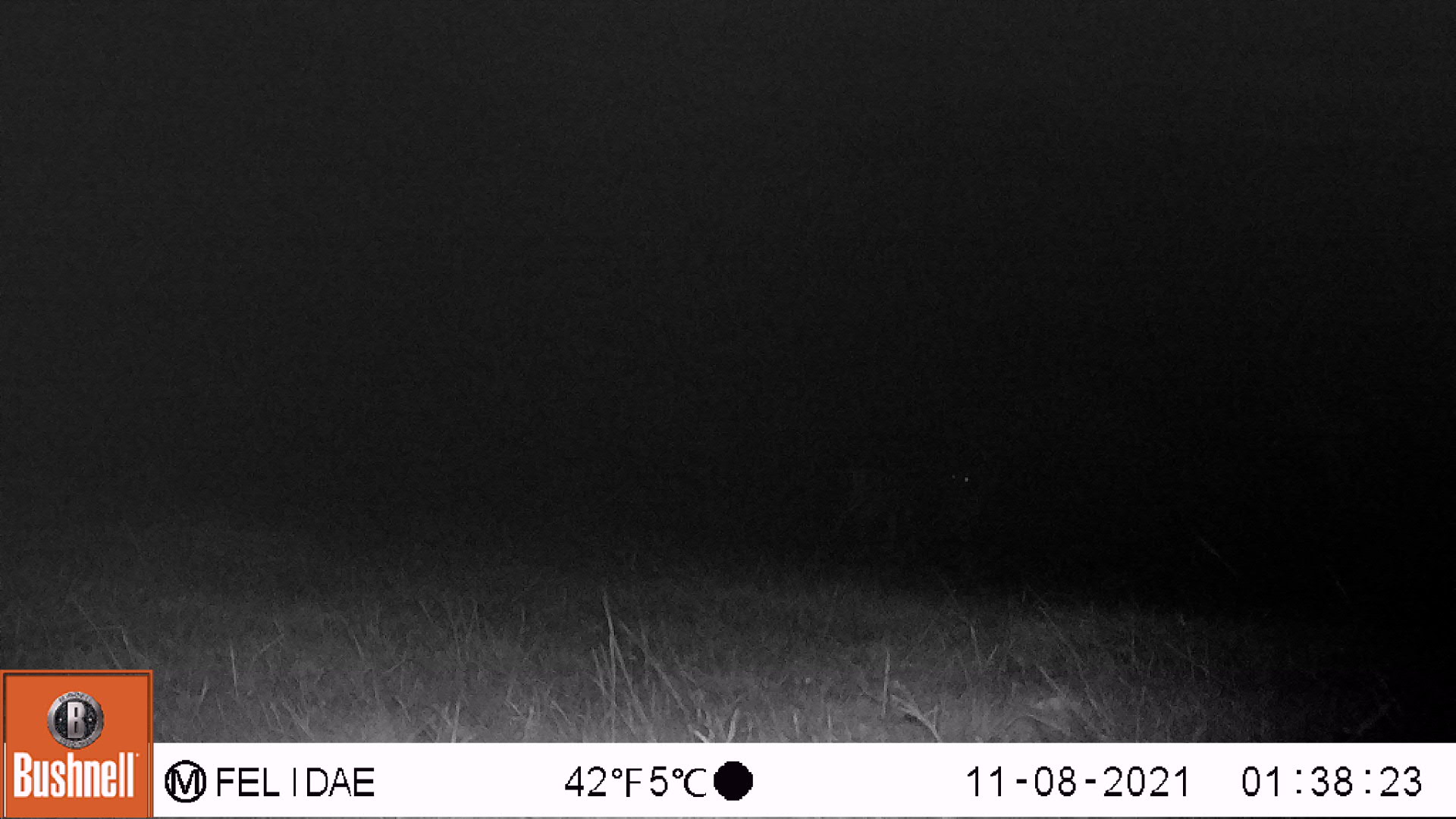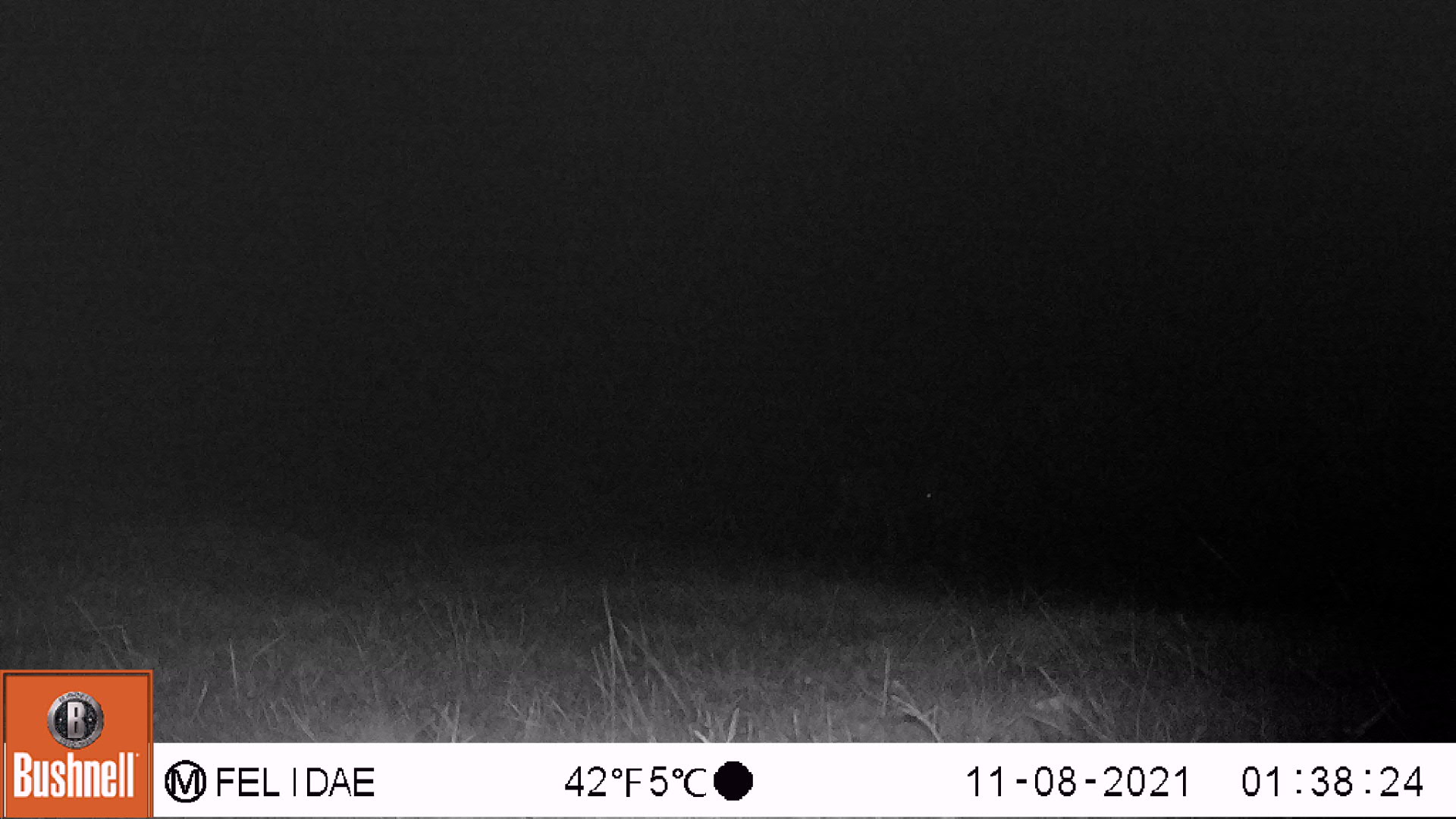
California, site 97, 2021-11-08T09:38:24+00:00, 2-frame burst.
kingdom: Animalia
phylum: Chordata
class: Mammalia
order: Artiodactyla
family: Cervidae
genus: Odocoileus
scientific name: Odocoileus hemionus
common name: mule deer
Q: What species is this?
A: Mule deer (Odocoileus hemionus).